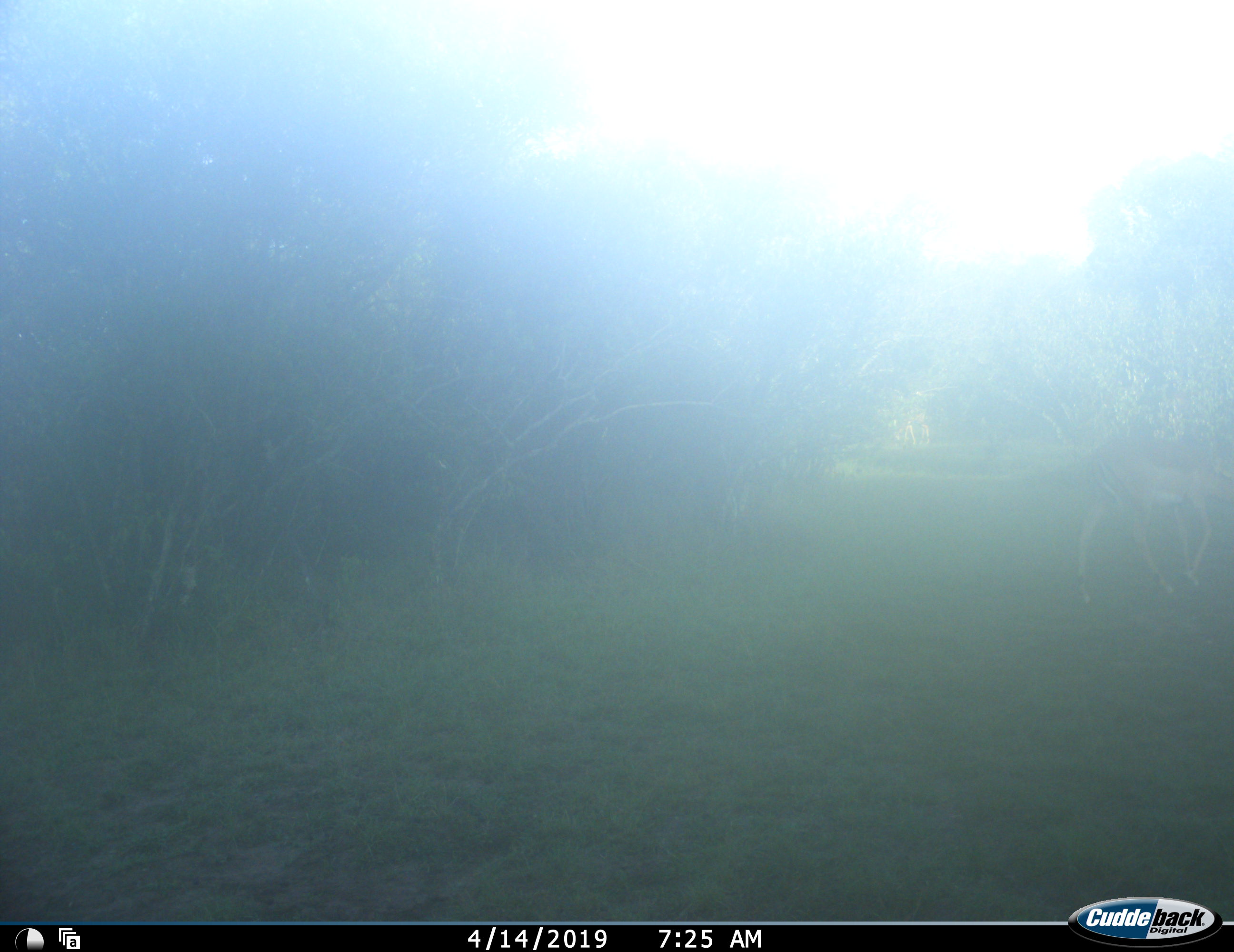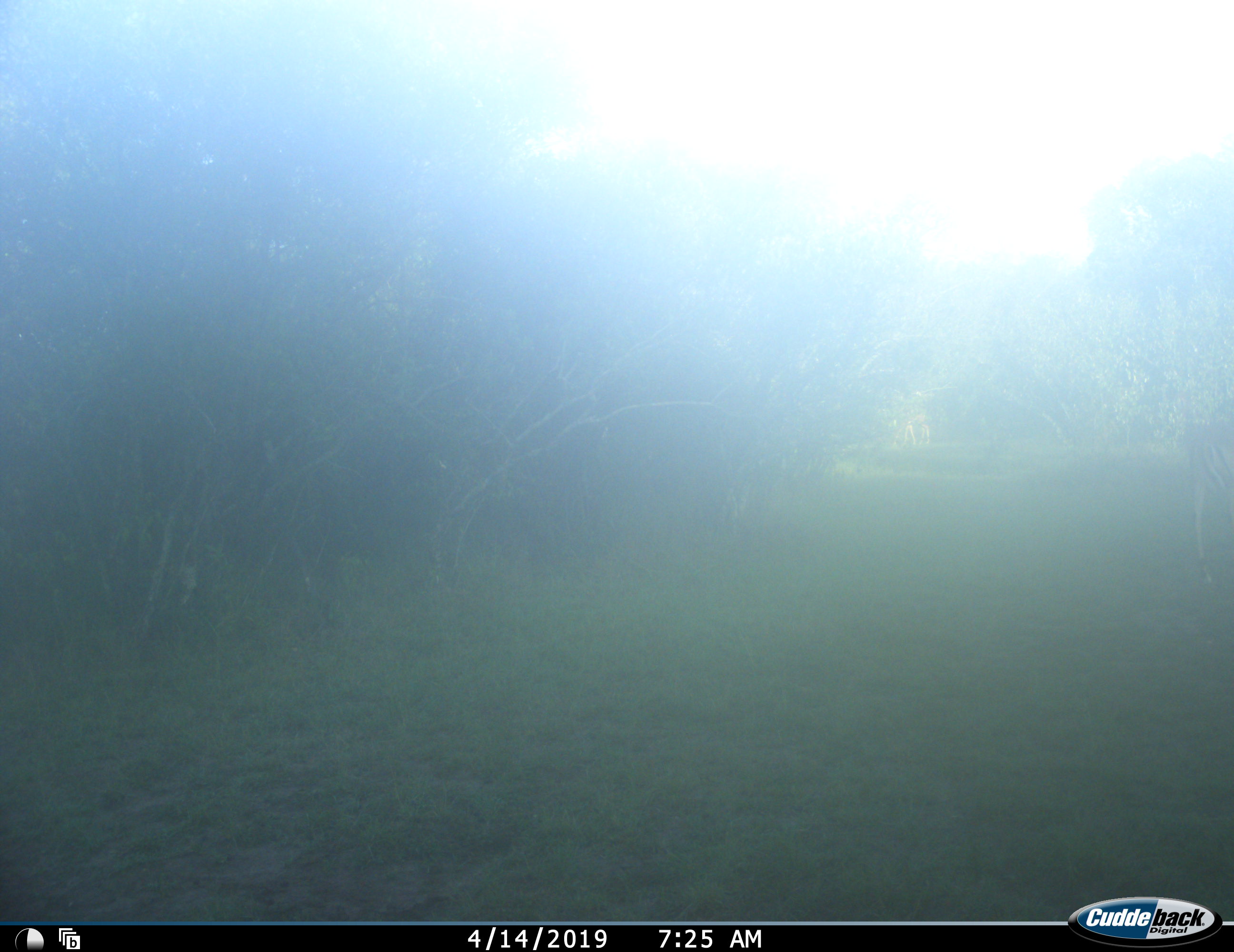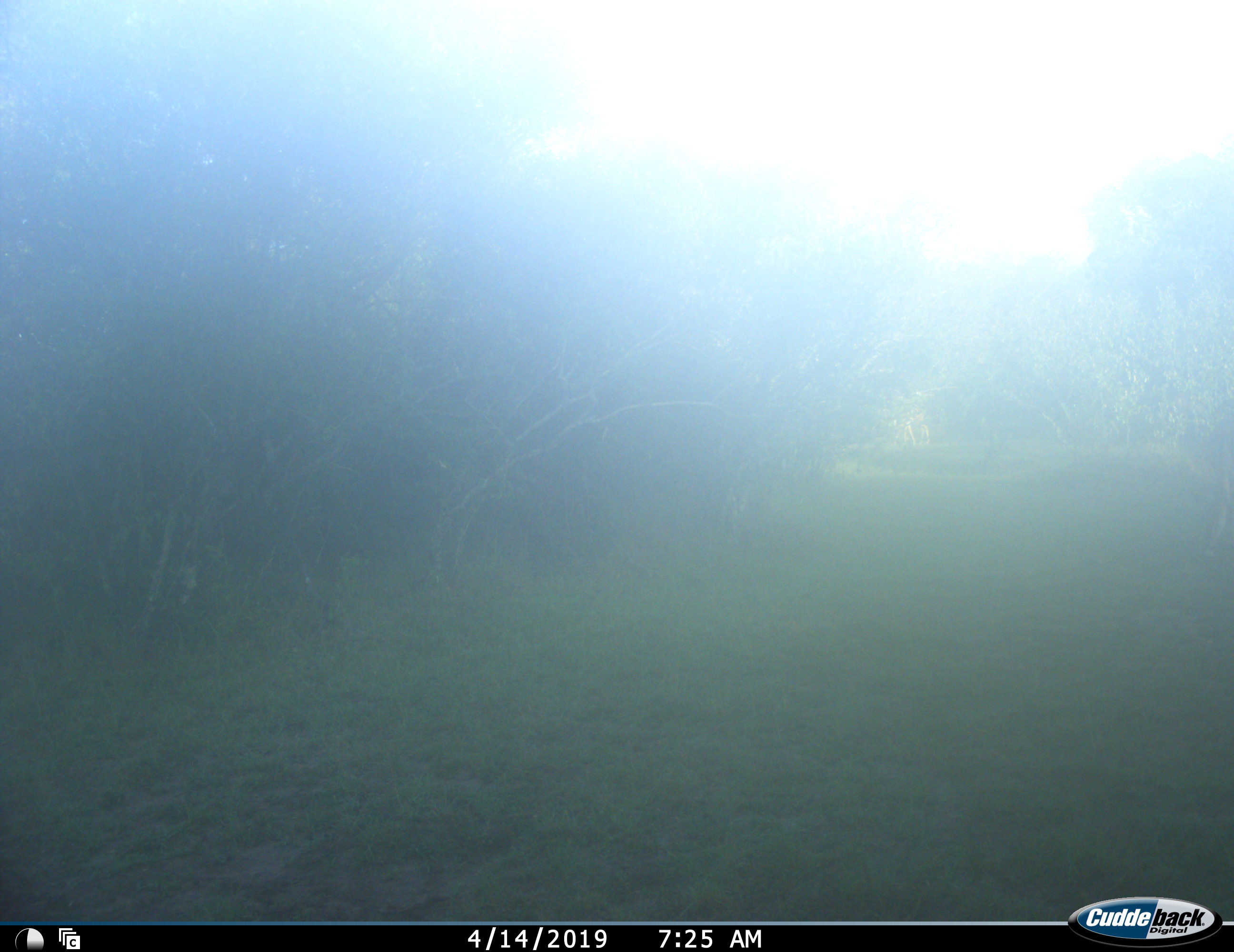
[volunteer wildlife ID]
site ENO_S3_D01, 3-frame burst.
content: unidentified animal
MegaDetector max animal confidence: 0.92